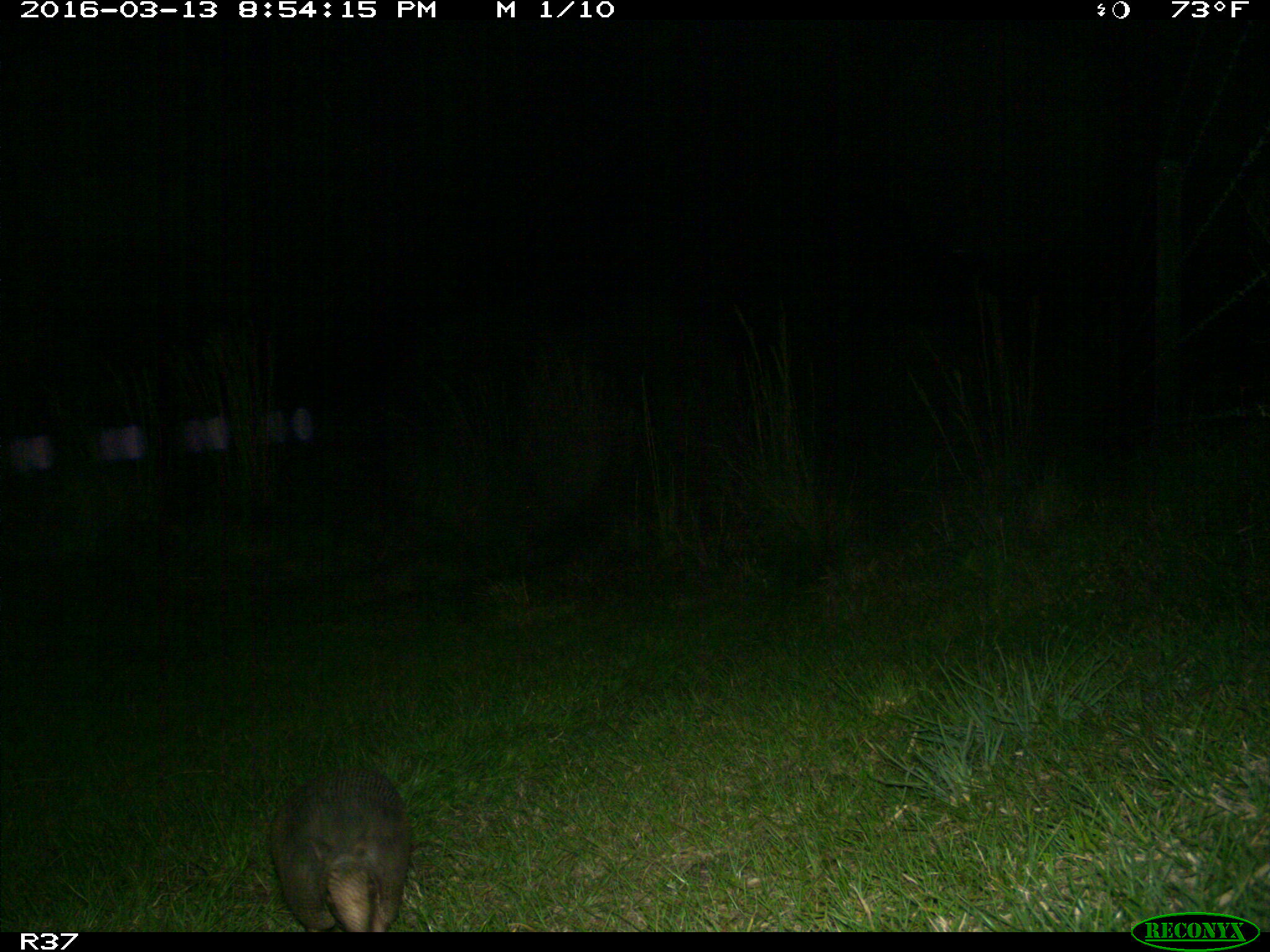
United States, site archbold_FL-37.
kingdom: Animalia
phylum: Chordata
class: Mammalia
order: Cingulata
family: Dasypodidae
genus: Dasypus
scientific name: Dasypus novemcinctus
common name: nine-banded armadillo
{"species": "Dasypus novemcinctus (nine-banded armadillo)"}